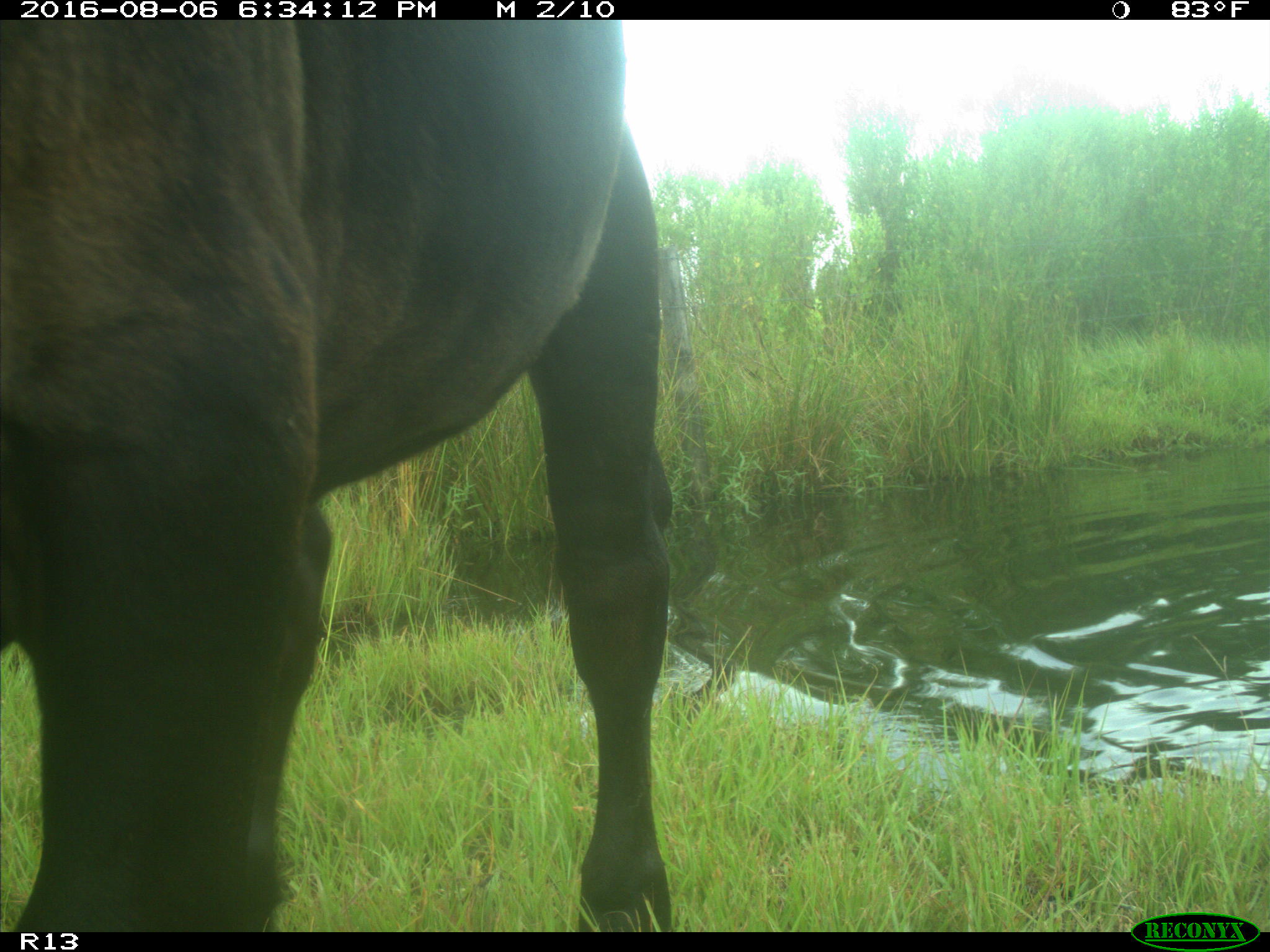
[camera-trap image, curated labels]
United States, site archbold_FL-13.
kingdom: Animalia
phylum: Chordata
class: Mammalia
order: Artiodactyla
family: Bovidae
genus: Bos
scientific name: Bos taurus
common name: domestic cow